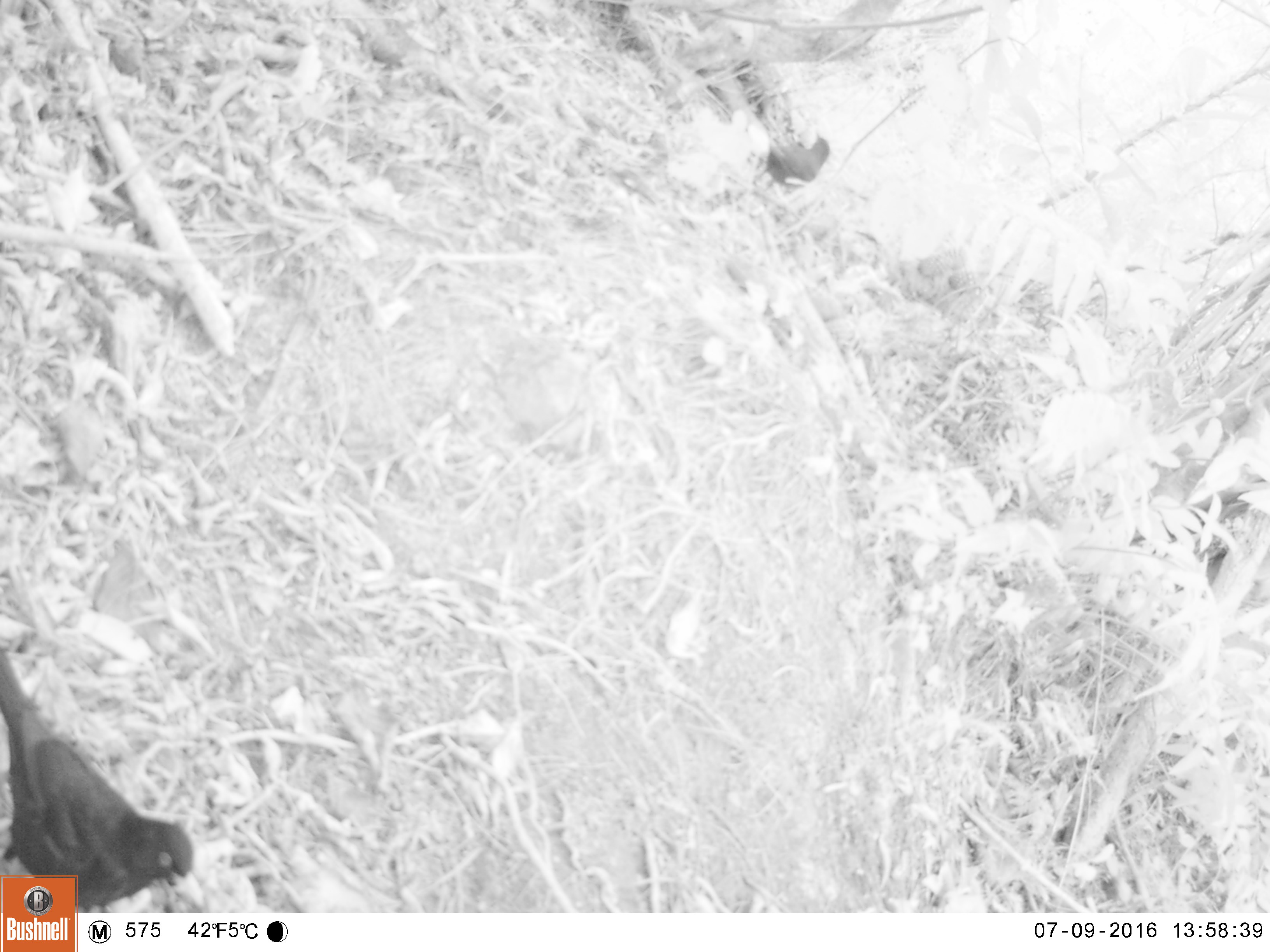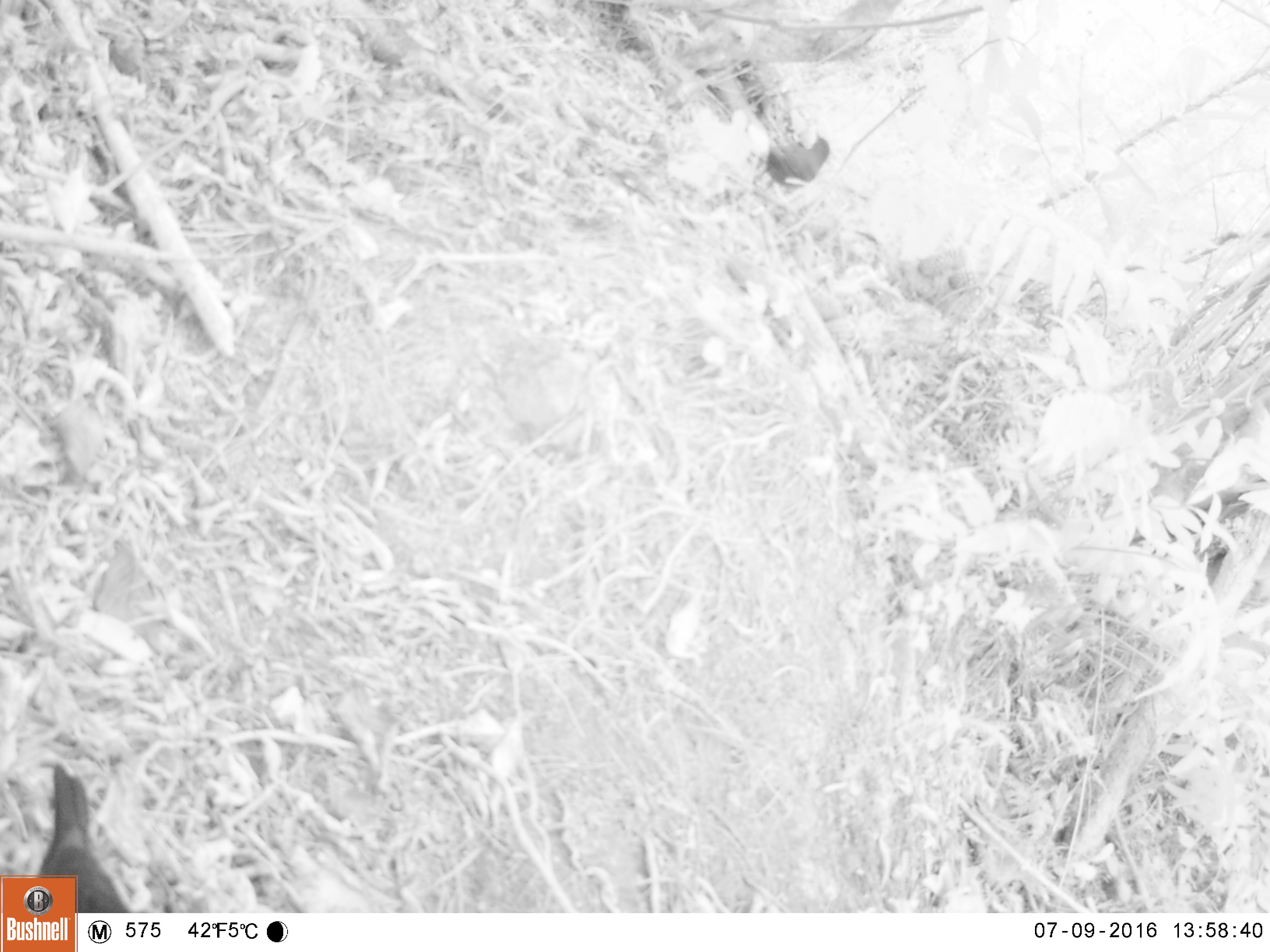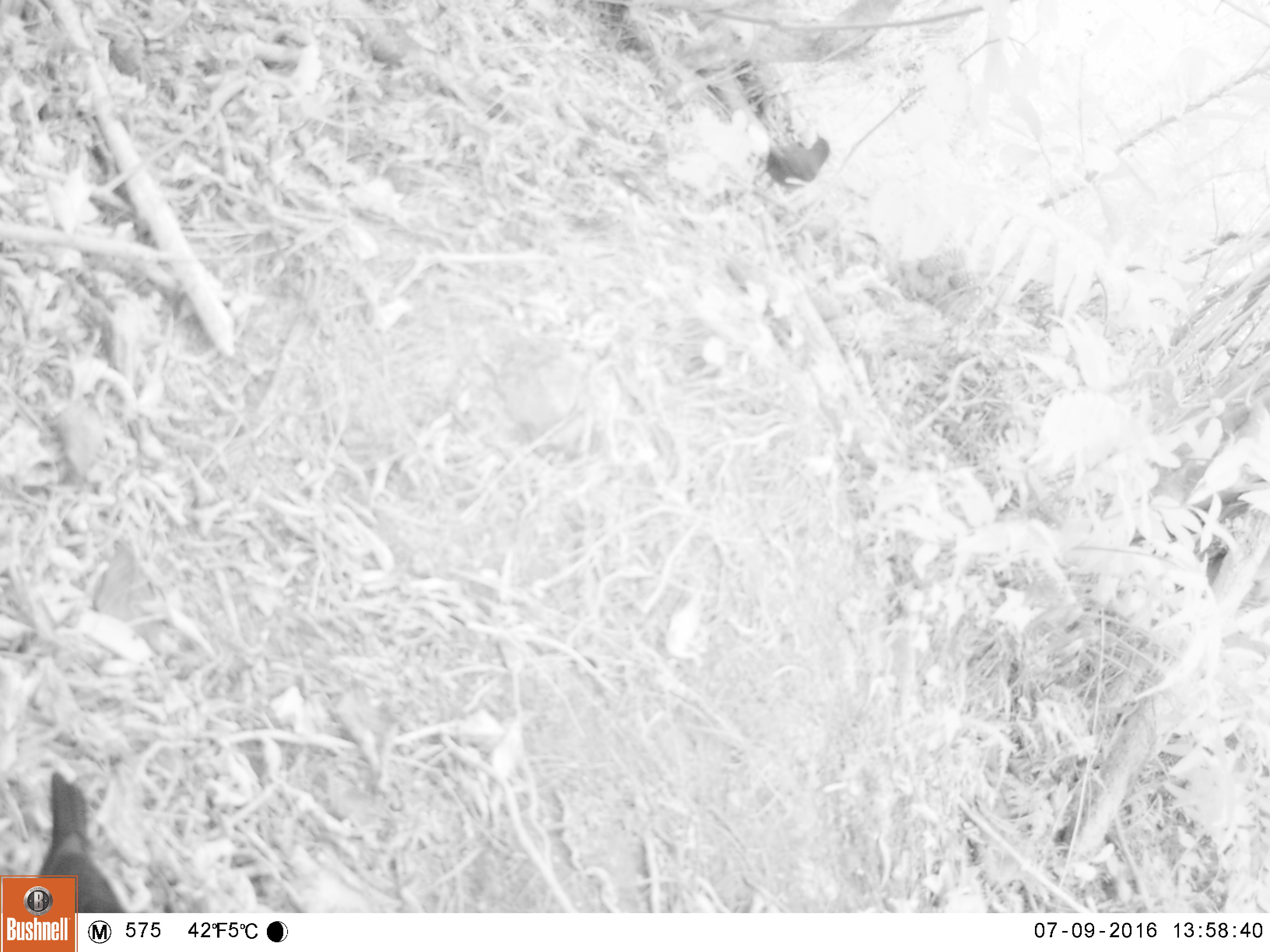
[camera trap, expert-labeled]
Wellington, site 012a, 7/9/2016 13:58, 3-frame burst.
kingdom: Animalia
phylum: Chordata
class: Aves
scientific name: Aves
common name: bird